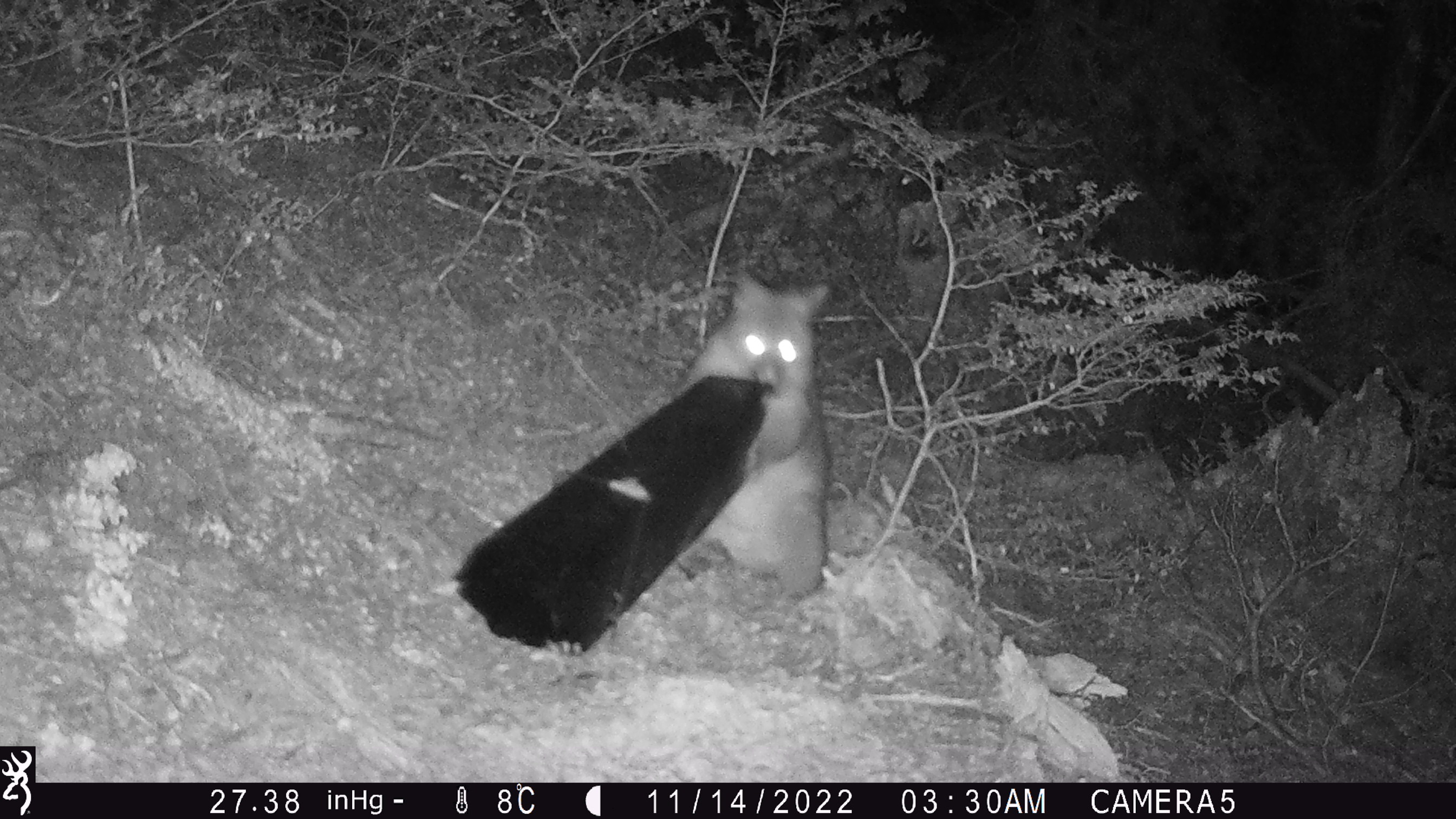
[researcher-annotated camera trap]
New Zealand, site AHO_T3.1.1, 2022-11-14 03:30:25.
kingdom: Animalia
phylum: Chordata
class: Mammalia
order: Diprotodontia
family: Phalangeridae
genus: Trichosurus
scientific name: Trichosurus vulpecula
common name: common brushtail possum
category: possum